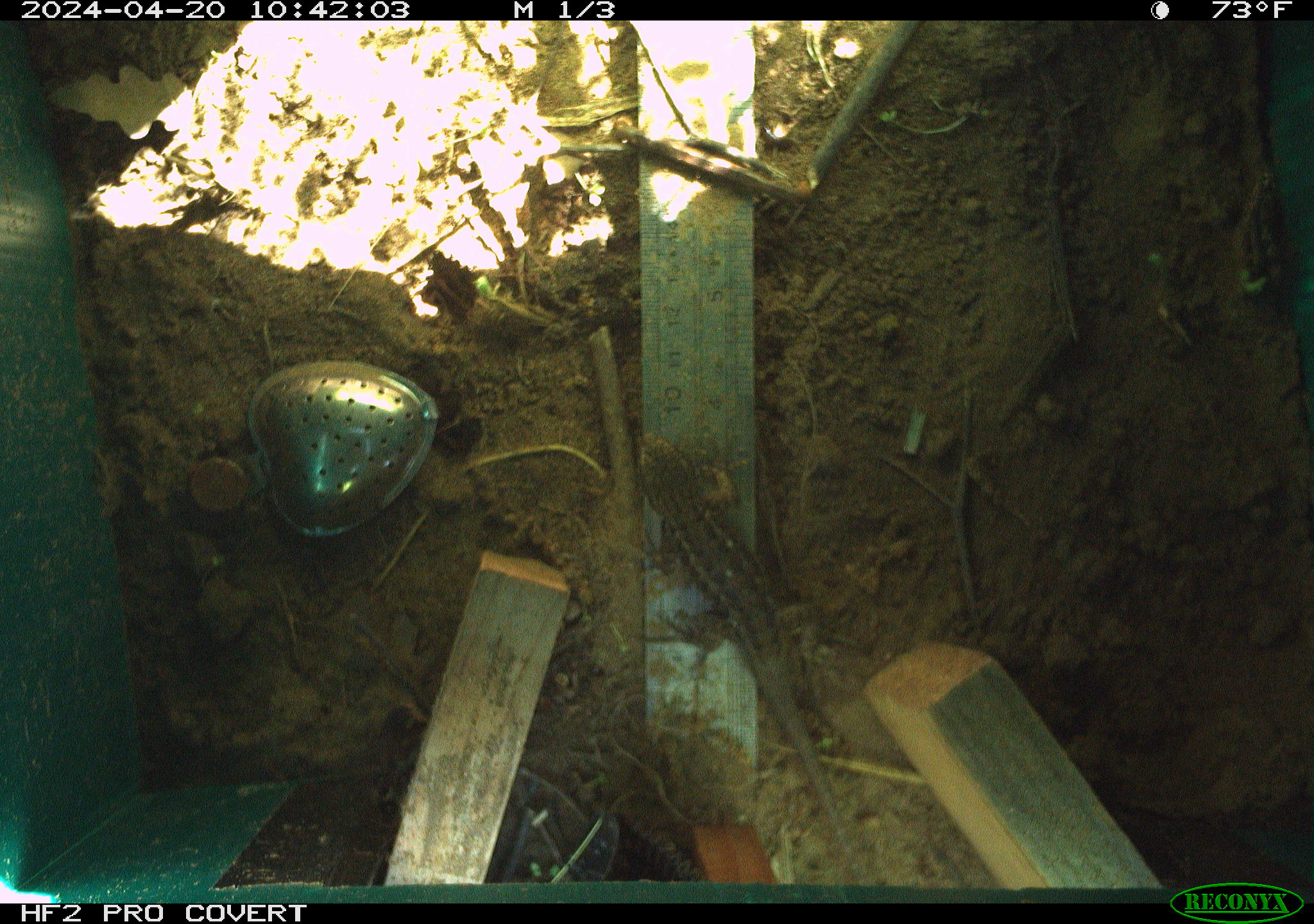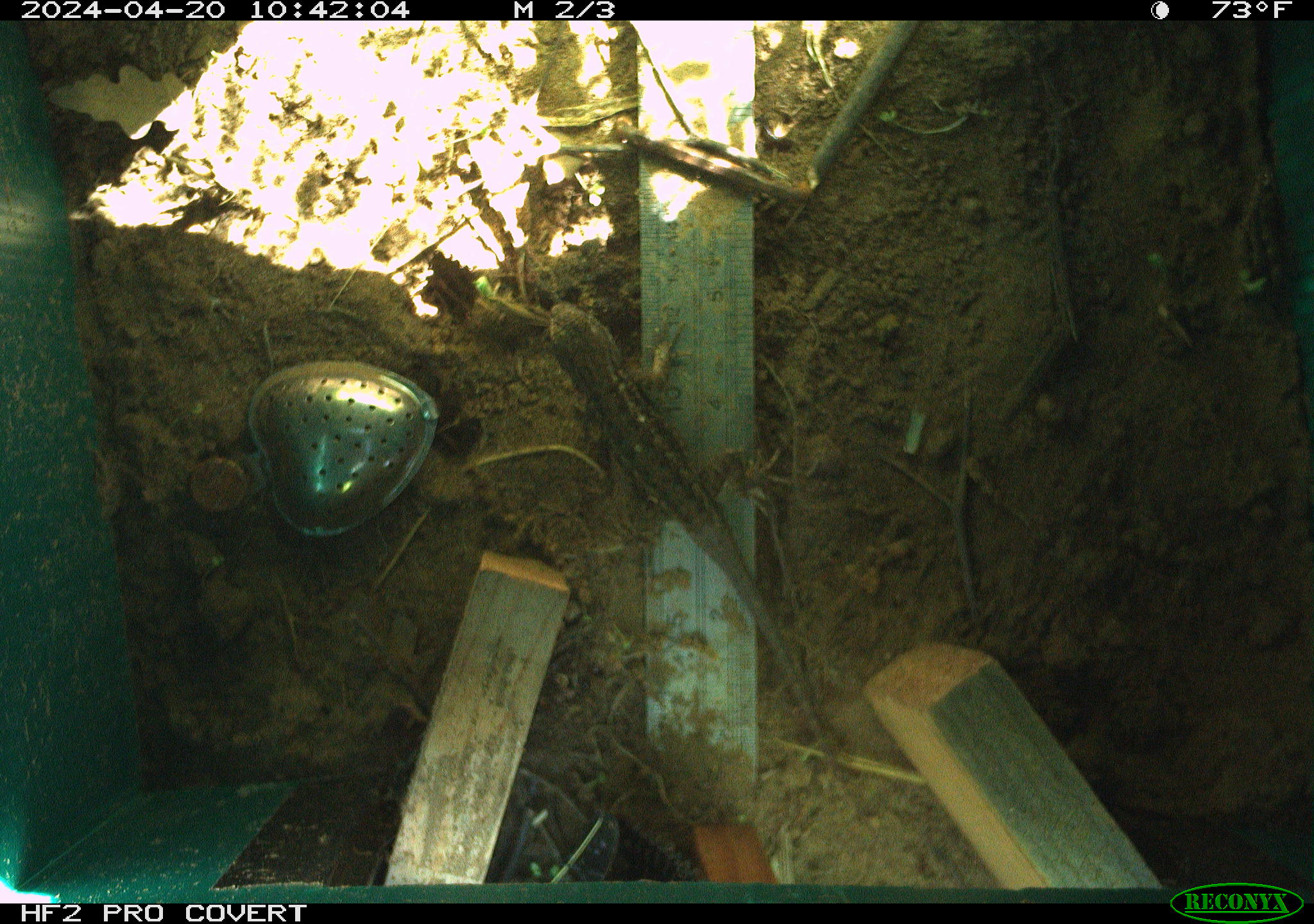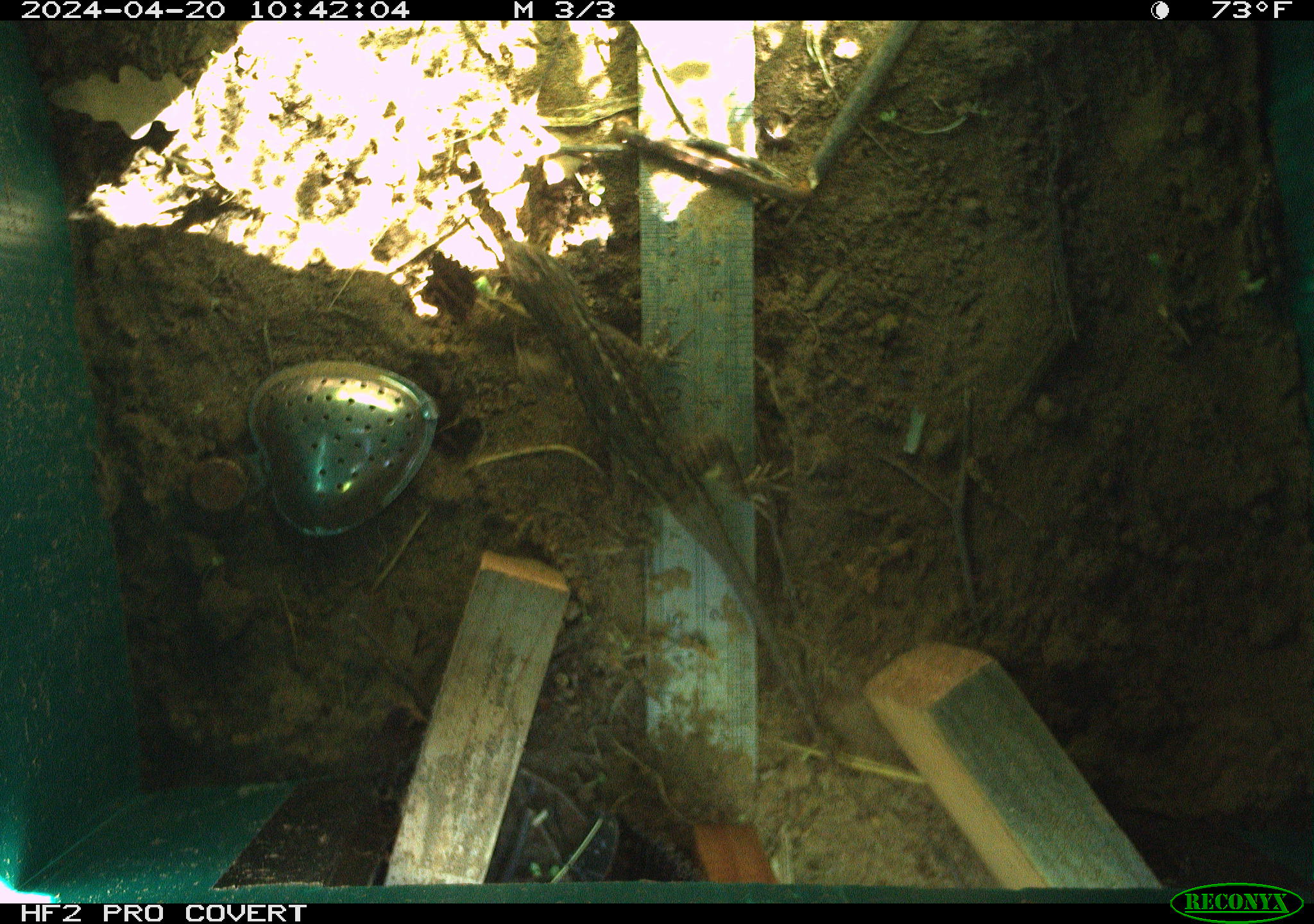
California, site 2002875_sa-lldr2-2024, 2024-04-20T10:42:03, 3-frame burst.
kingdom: Animalia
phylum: Chordata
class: Reptilia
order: Squamata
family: Phrynosomatidae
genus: Sceloporus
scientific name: Sceloporus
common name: spiny lizards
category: sceloporus species